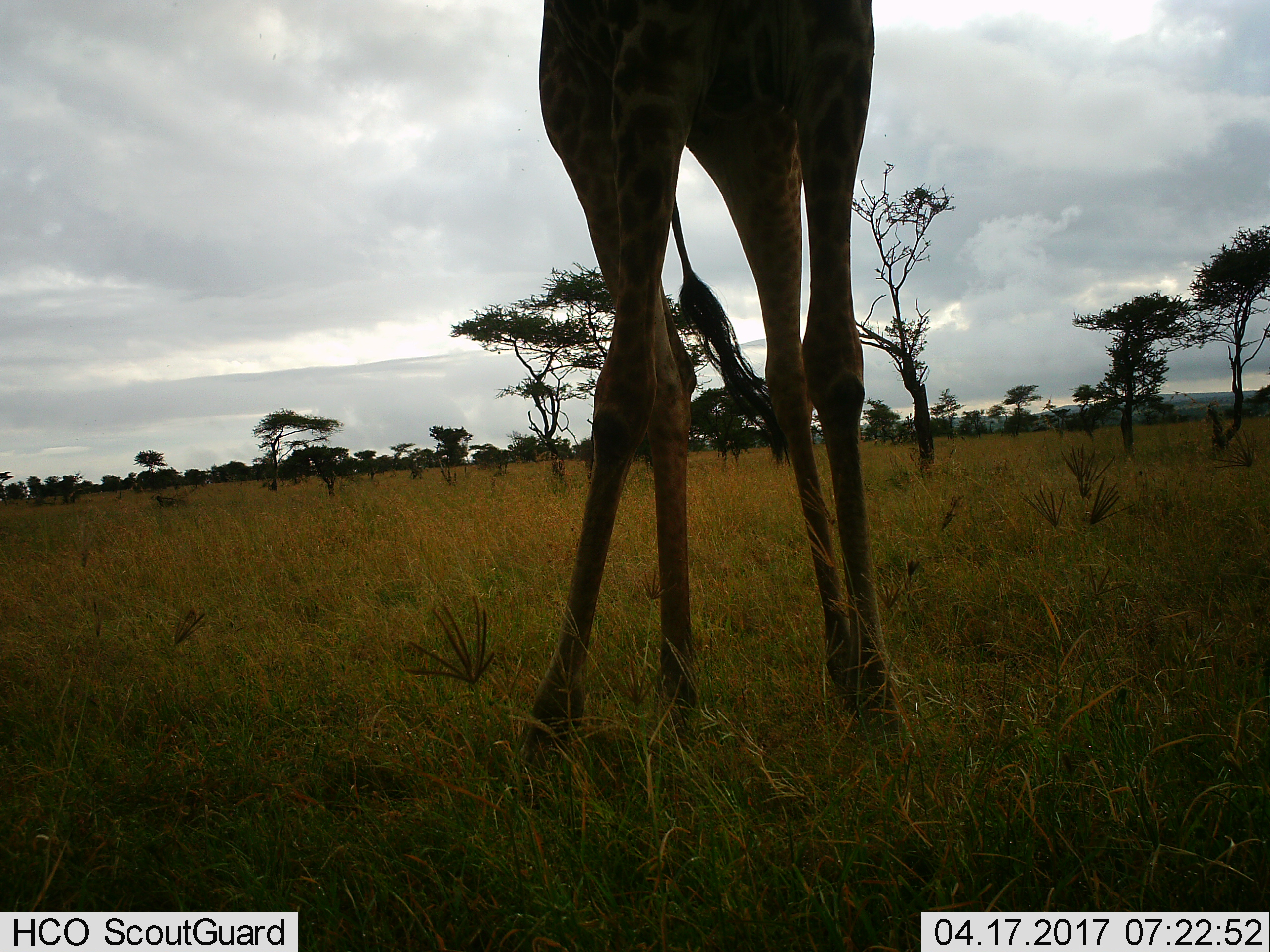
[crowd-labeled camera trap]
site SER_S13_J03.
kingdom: Animalia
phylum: Chordata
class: Mammalia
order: Artiodactyla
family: Giraffidae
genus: Giraffa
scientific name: Giraffa camelopardalis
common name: giraffe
Giraffe (Giraffa camelopardalis), count 1. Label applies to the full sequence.